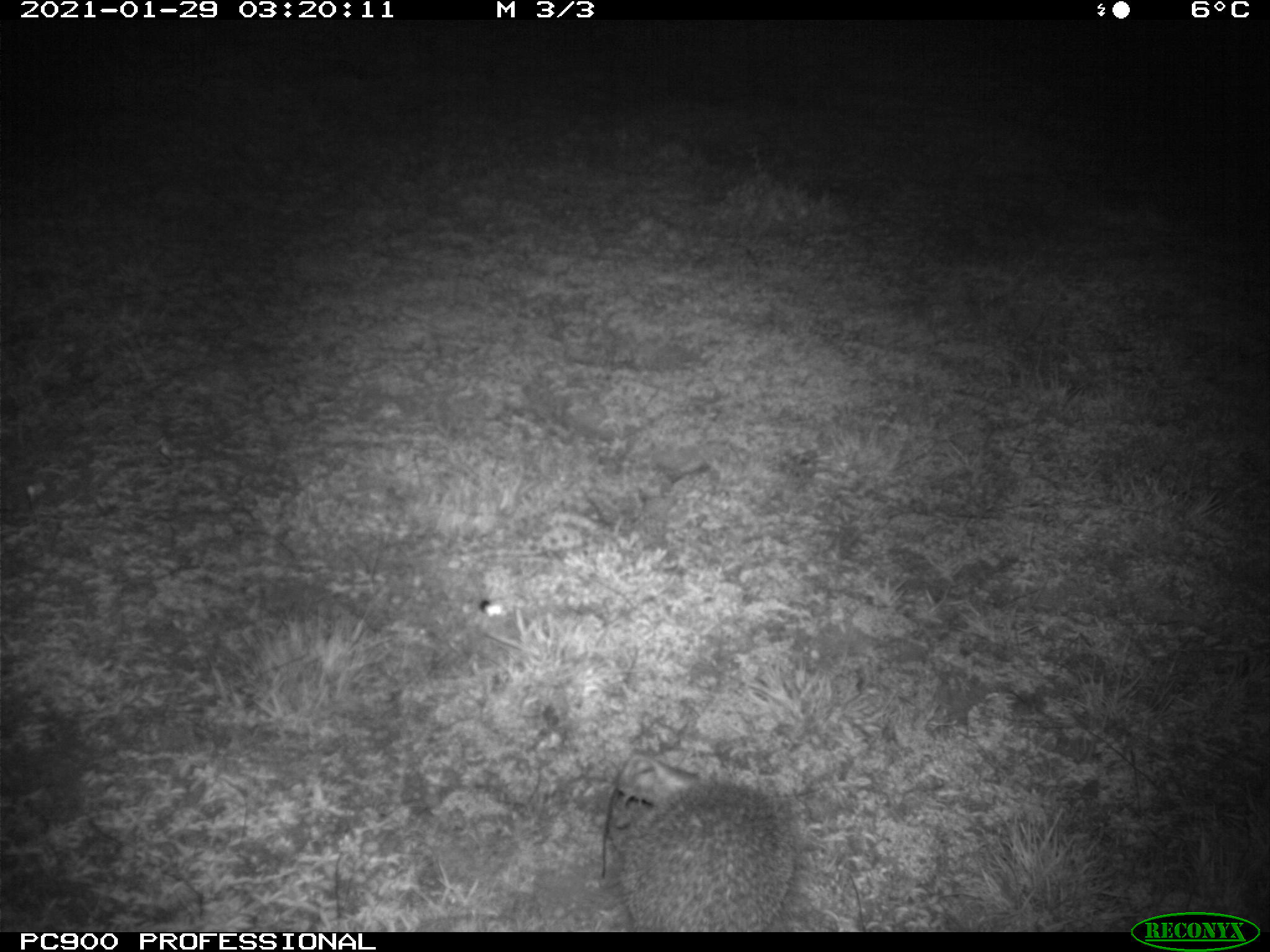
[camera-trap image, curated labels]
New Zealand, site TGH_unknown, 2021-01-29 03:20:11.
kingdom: Animalia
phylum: Chordata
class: Mammalia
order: Eulipotyphla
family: Erinaceidae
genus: Erinaceus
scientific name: Erinaceus europaeus europaeus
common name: european hedgehog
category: hedgehog